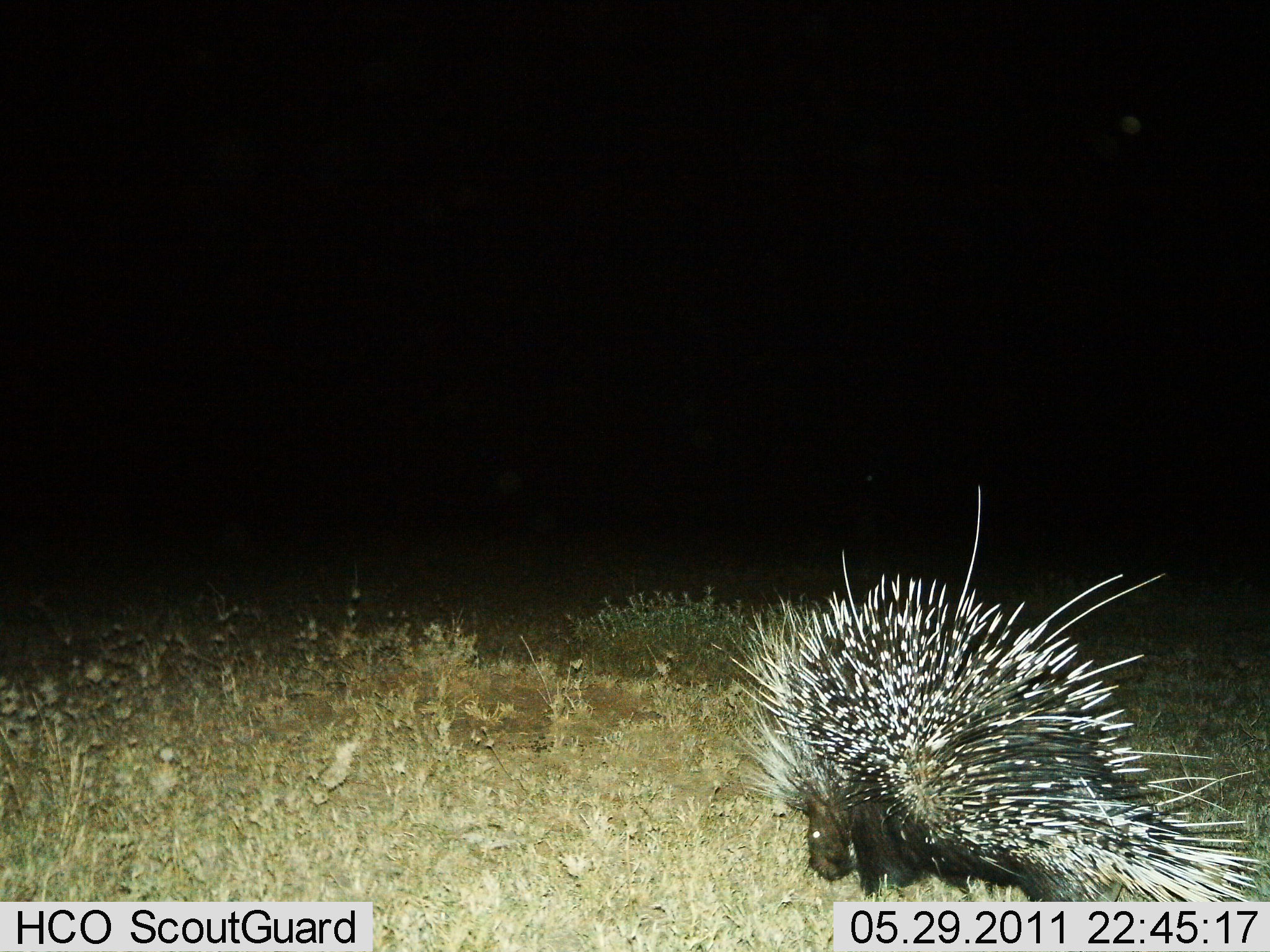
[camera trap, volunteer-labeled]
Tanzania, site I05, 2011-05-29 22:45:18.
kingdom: Animalia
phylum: Chordata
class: Mammalia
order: Rodentia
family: Hystricidae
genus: Hystrix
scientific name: Hystrix cristata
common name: crested porcupine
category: porcupine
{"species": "porcupine (crested porcupine) (Hystrix cristata)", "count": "1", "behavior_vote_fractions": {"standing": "50%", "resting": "0%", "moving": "33%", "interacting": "0%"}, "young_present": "0%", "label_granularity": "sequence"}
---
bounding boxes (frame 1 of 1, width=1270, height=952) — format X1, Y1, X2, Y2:
animal: 716, 484, 1269, 904